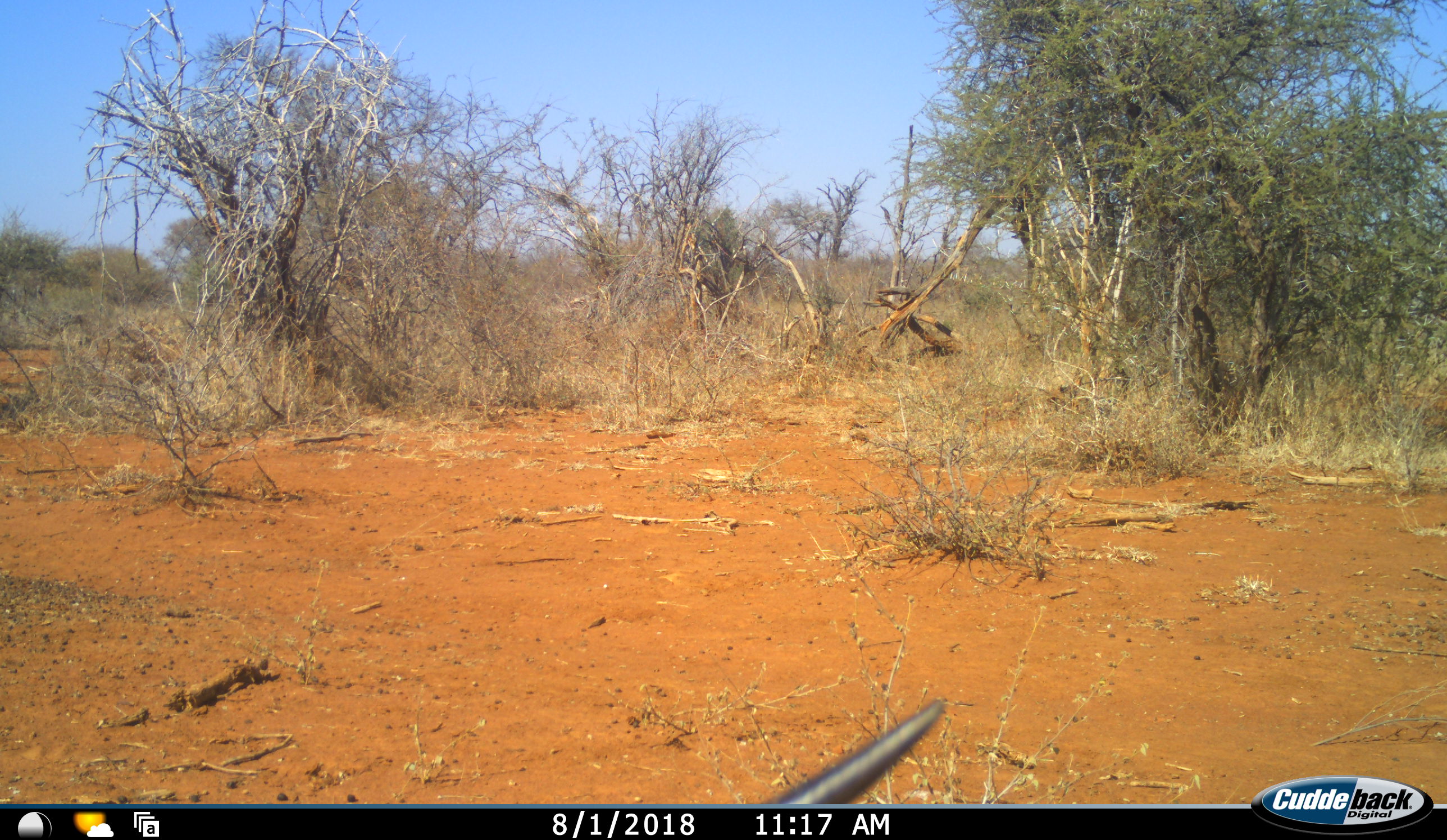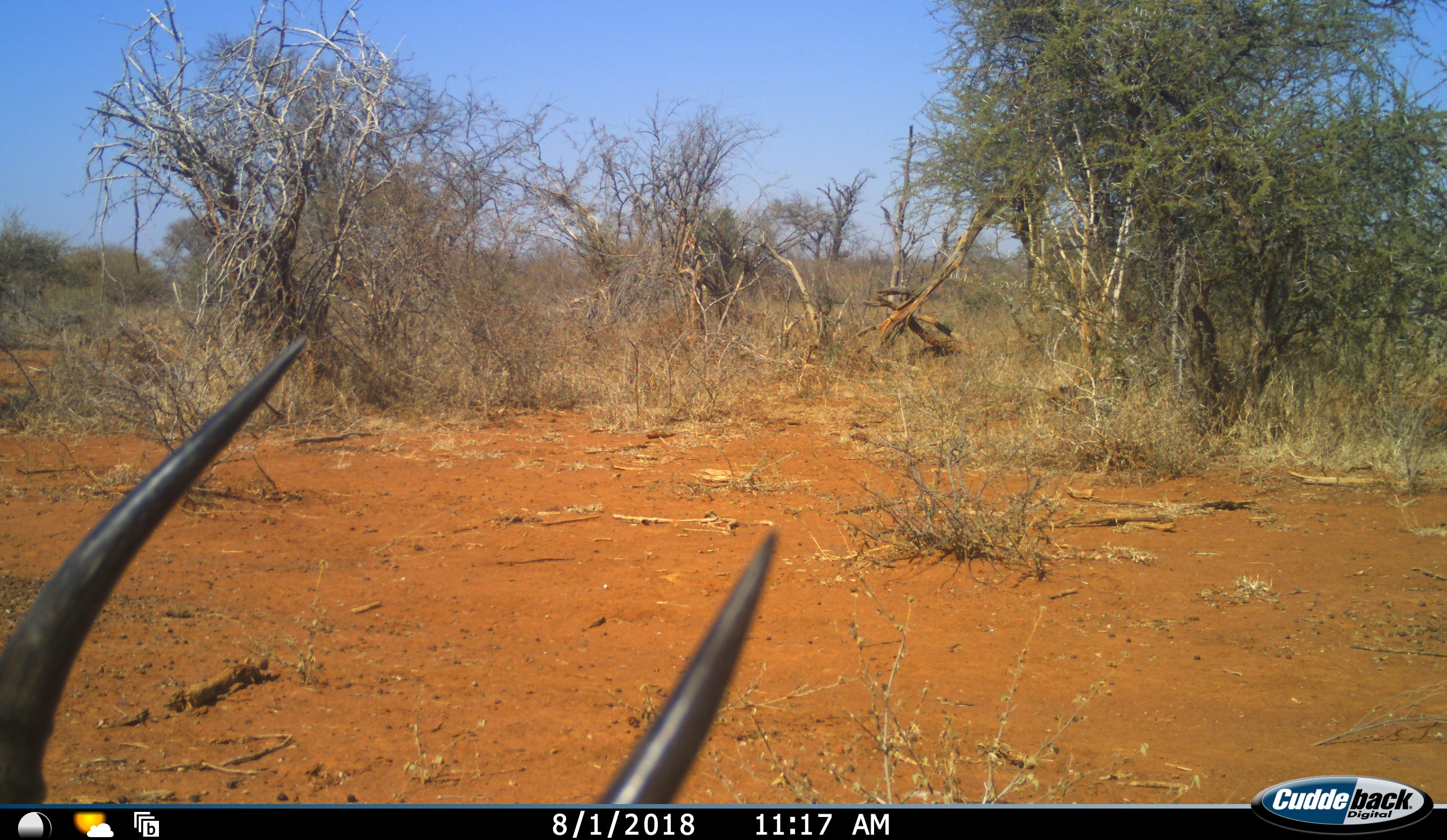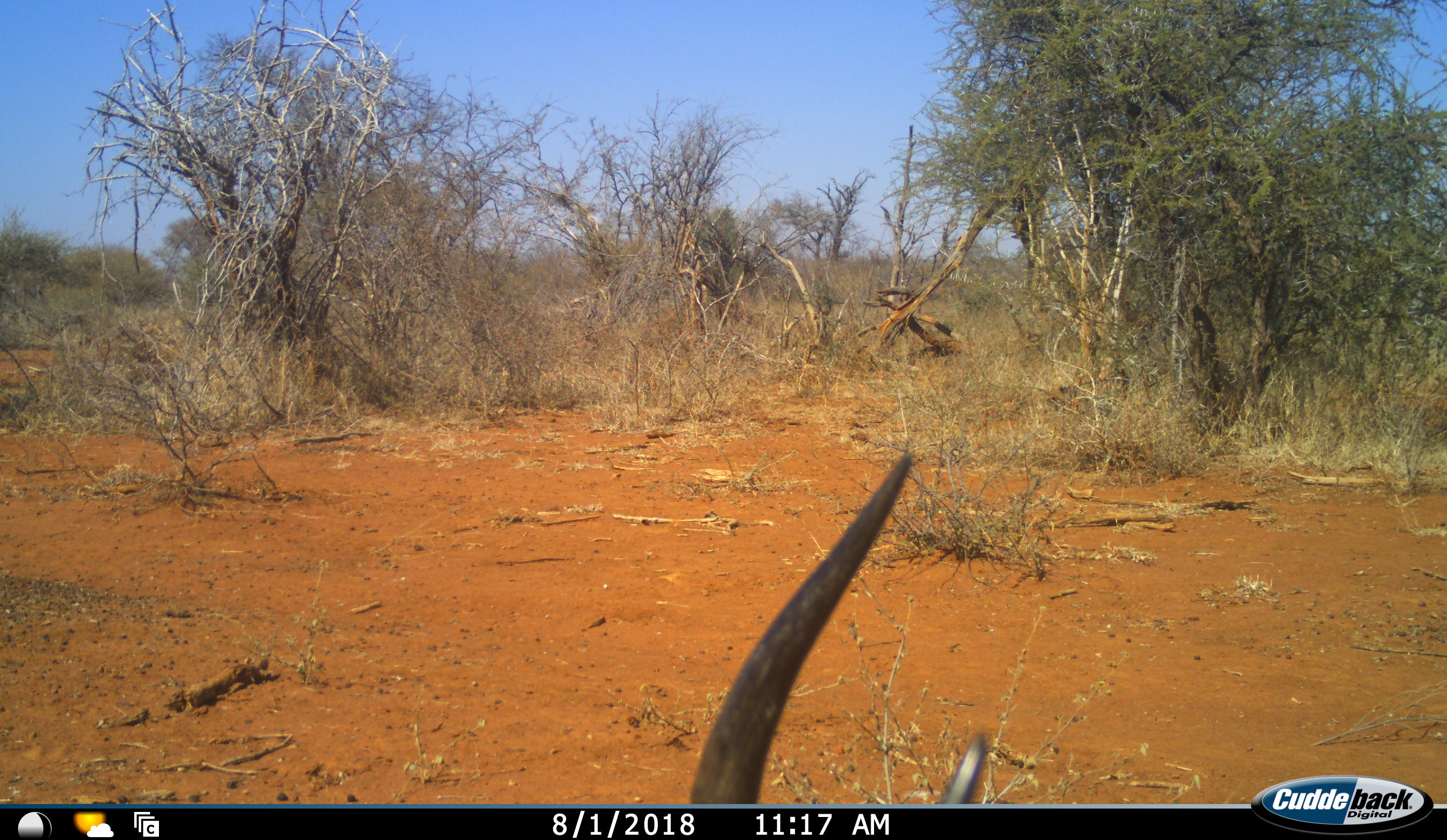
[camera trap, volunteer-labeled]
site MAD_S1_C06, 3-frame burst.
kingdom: Animalia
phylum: Chordata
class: Mammalia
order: Artiodactyla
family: Bovidae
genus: Aepyceros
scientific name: Aepyceros melampus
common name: impala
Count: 1.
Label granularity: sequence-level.